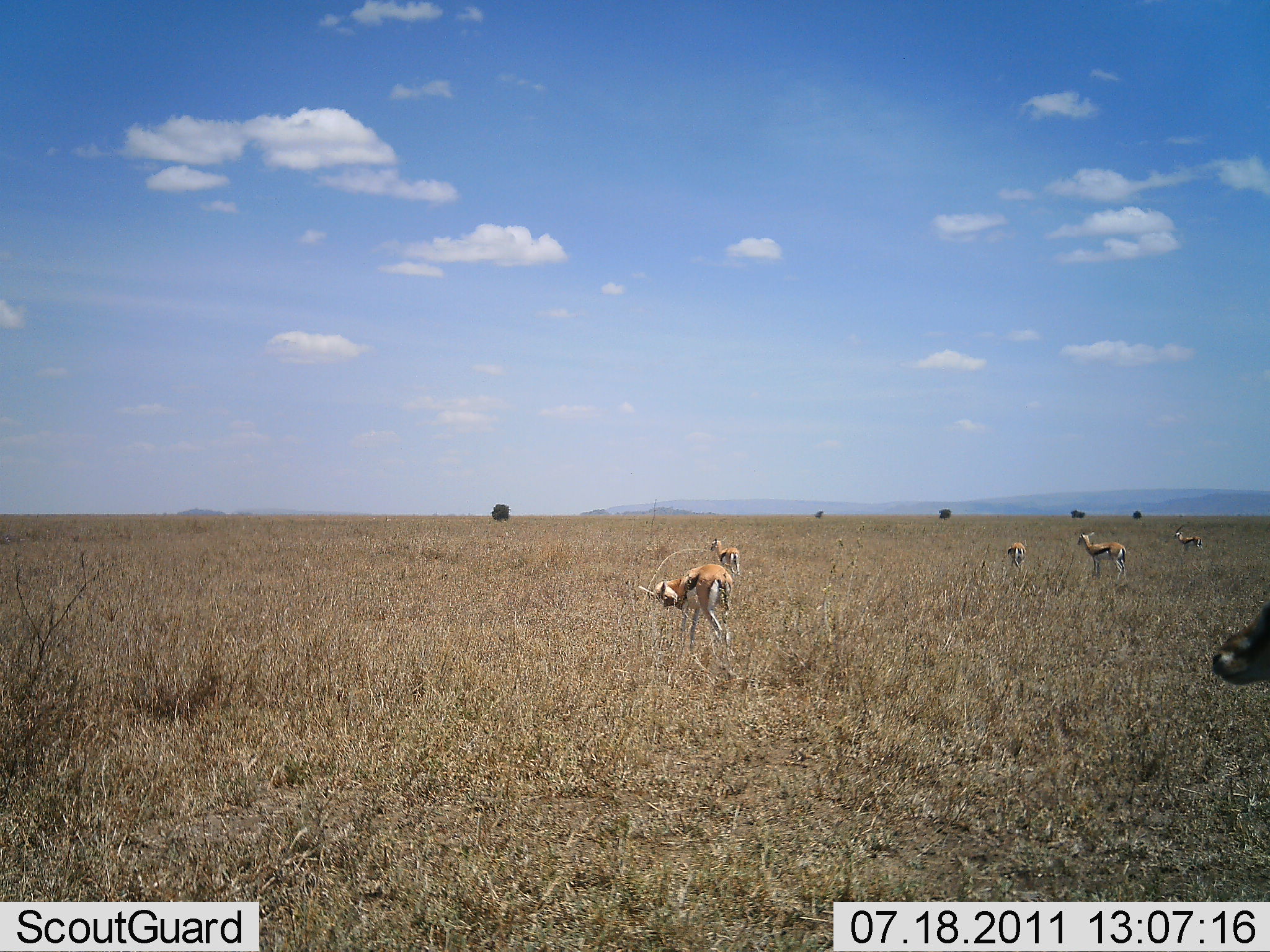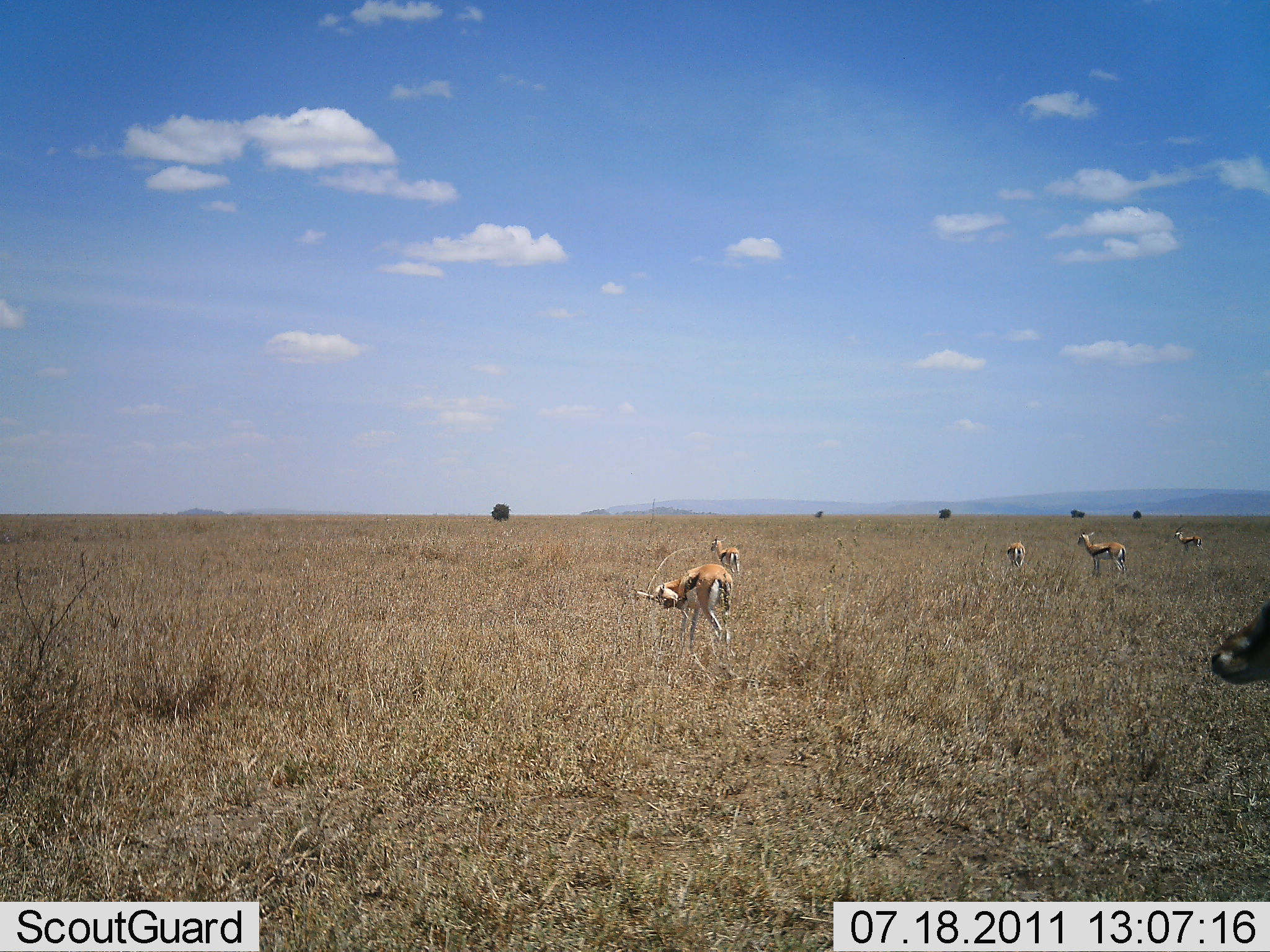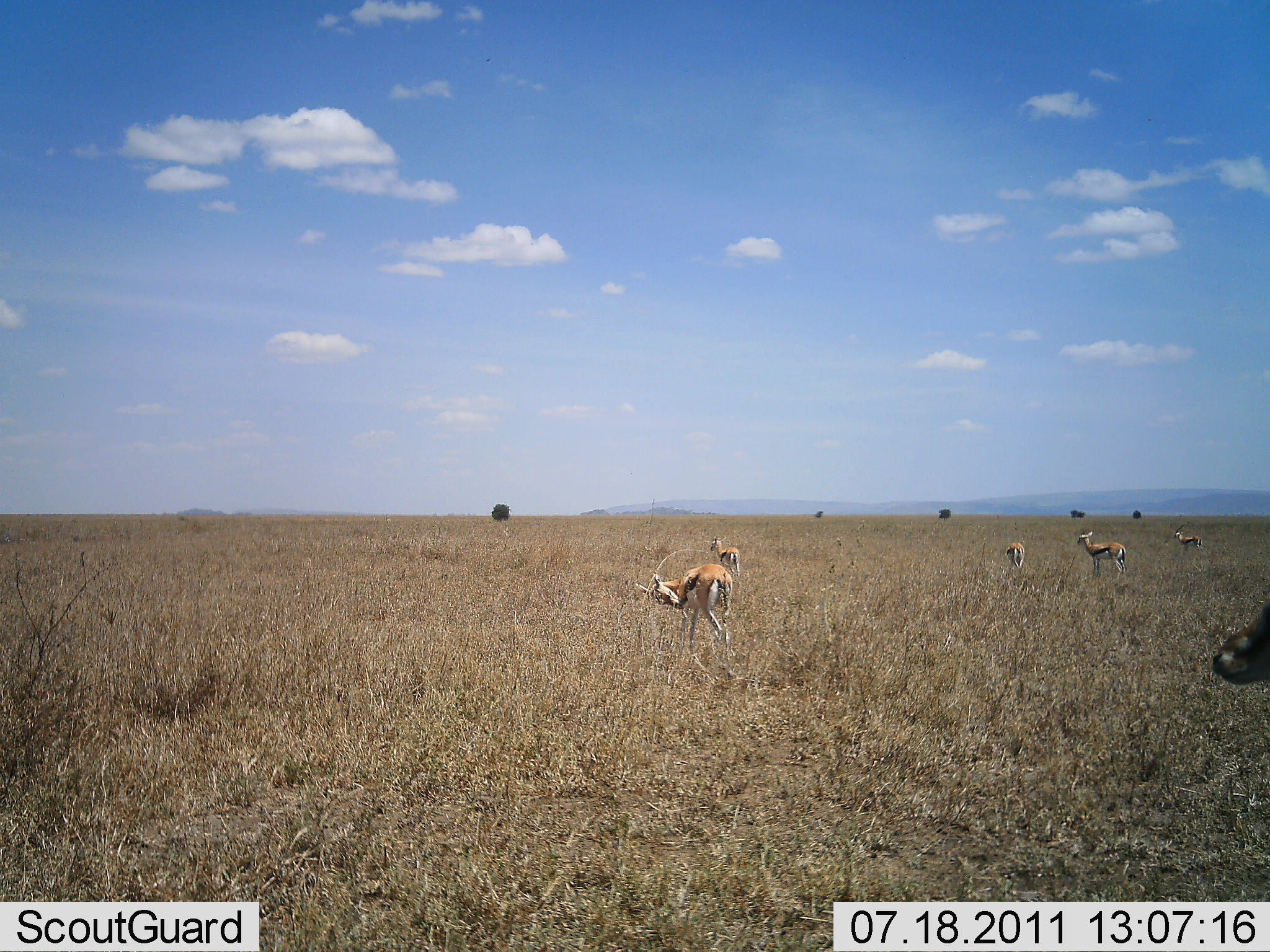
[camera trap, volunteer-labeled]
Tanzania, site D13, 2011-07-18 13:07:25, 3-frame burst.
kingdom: Animalia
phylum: Chordata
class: Mammalia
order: Artiodactyla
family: Bovidae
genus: Eudorcas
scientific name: Eudorcas thomsonii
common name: thomson's gazelle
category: gazellethomsons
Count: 6.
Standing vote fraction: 90%.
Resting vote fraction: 0%.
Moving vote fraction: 10%.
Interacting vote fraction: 0%.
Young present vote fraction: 0%.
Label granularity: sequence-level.